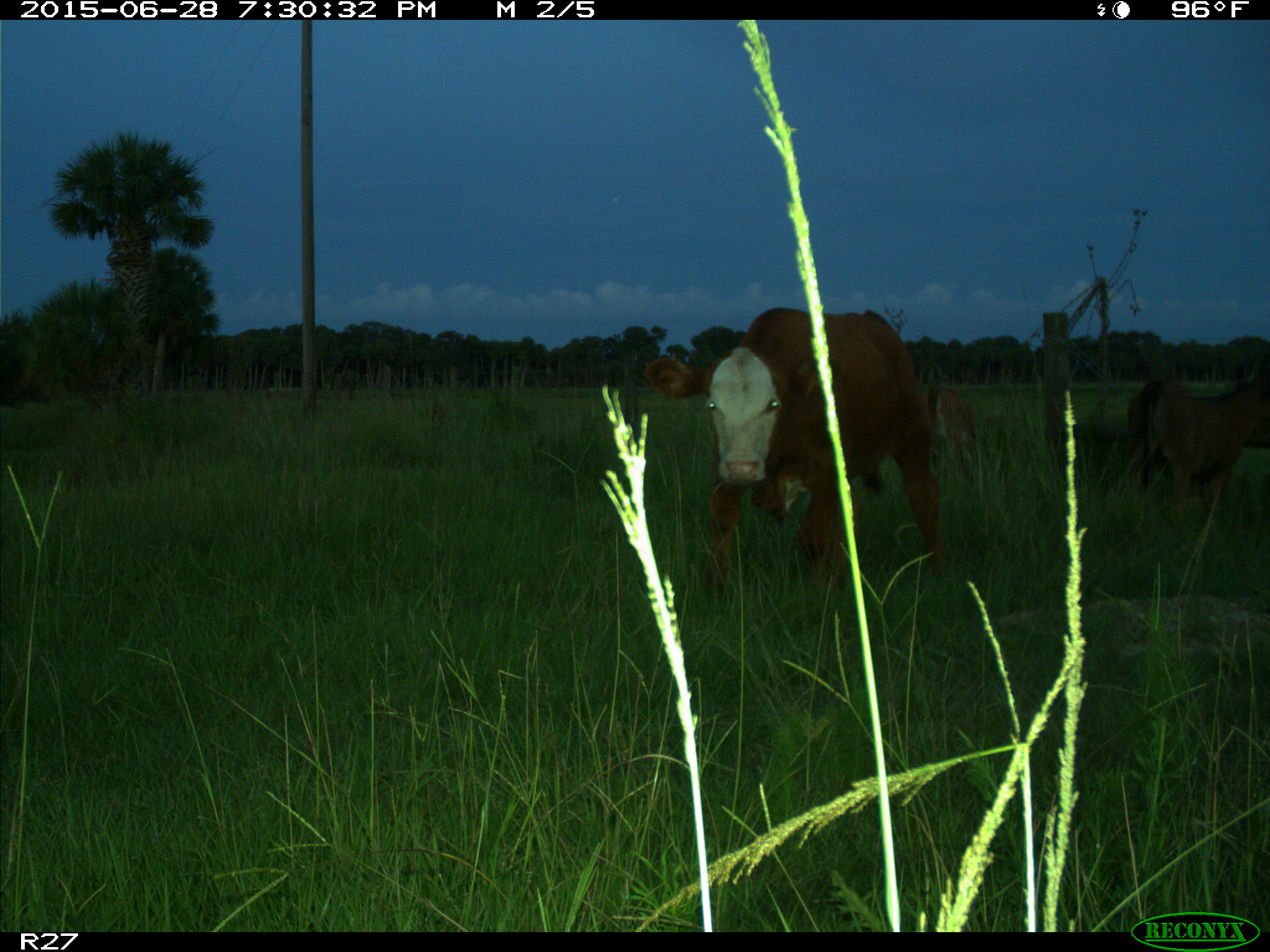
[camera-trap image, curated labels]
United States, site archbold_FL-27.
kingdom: Animalia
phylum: Chordata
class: Mammalia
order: Artiodactyla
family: Bovidae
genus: Bos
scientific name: Bos taurus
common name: domestic cow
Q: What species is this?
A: Bos taurus (domestic cow).